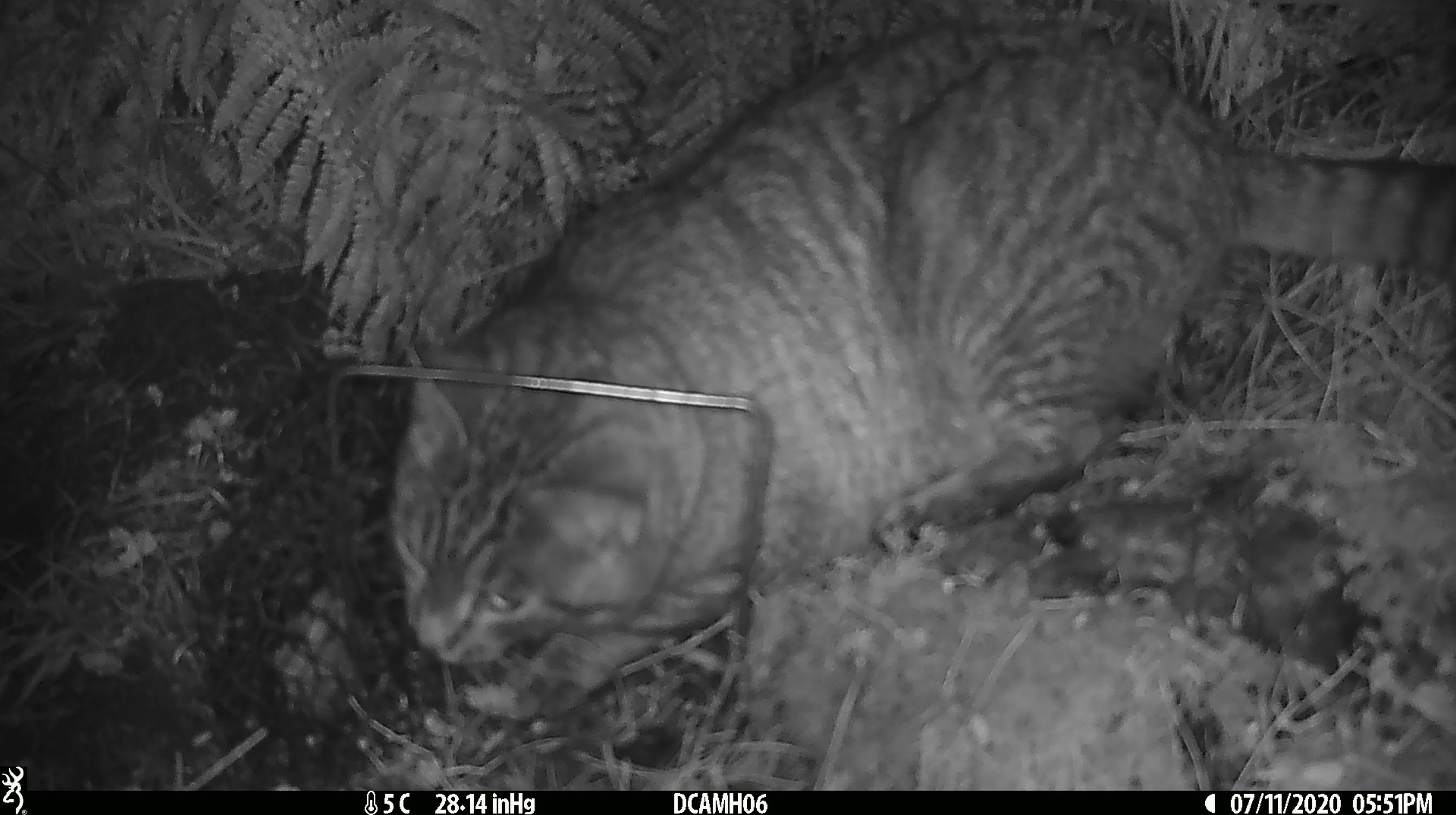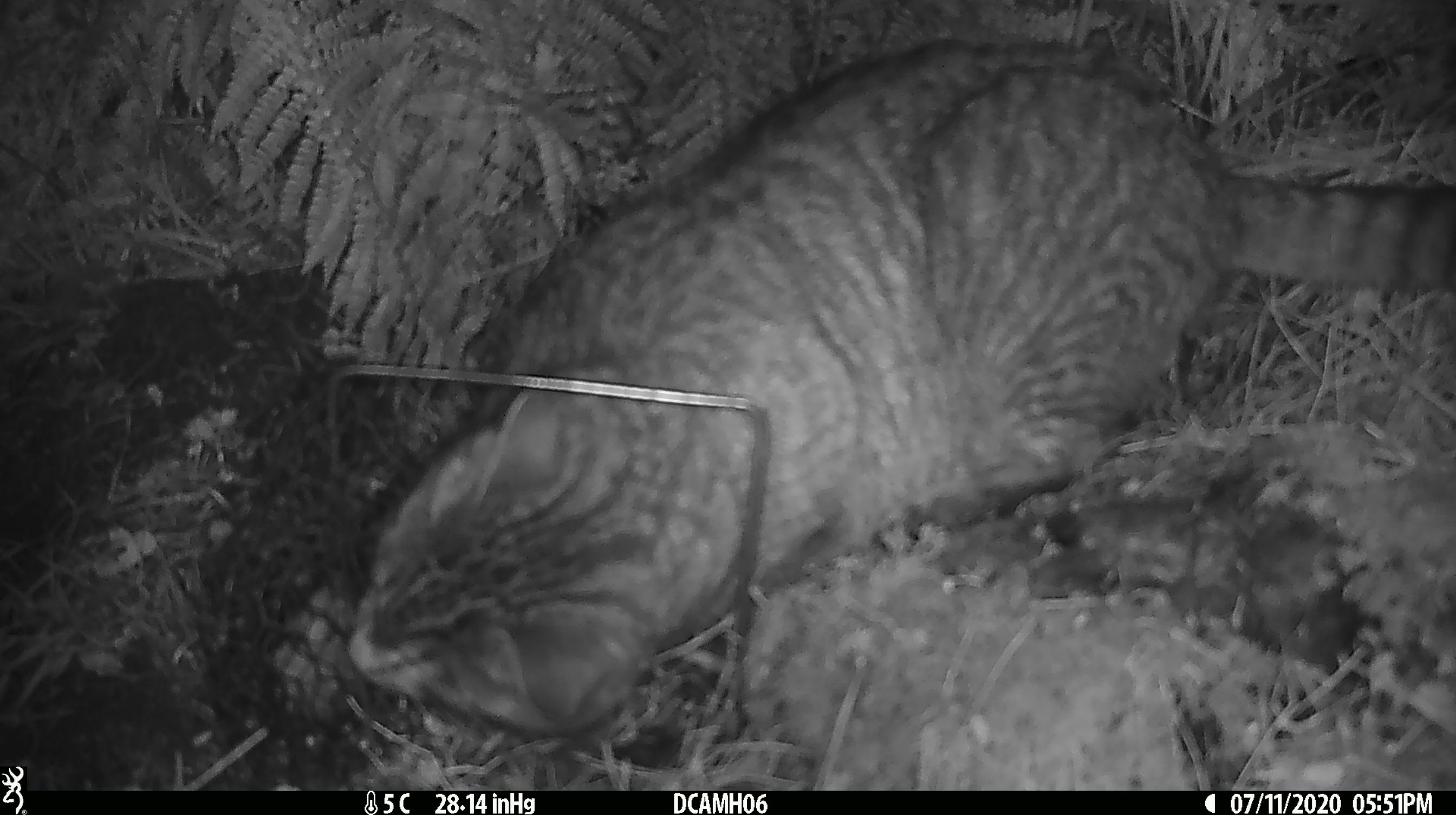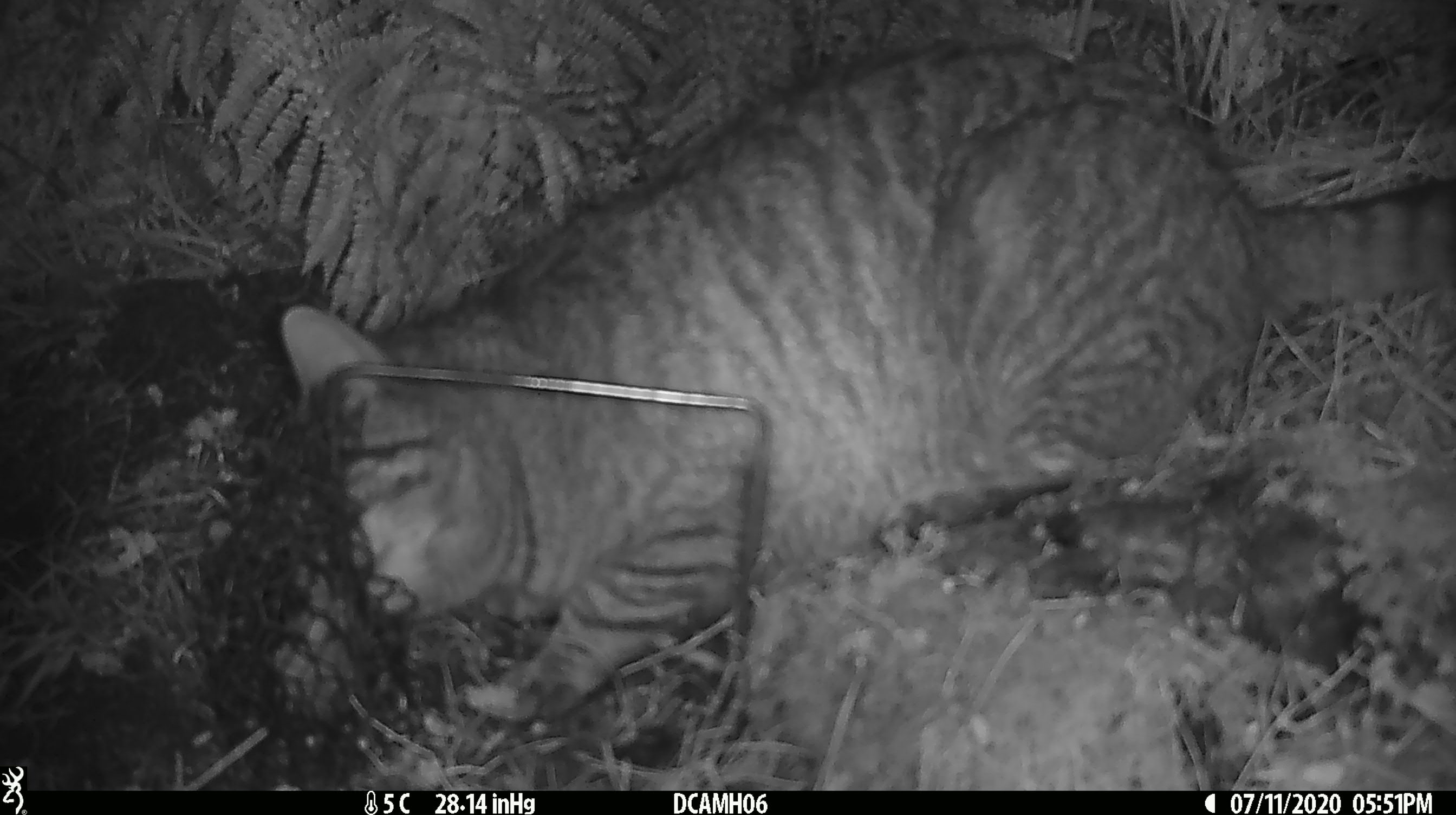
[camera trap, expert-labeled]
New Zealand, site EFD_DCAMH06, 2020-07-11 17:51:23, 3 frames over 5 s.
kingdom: Animalia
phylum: Chordata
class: Mammalia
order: Carnivora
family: Felidae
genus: Felis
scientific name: Felis catus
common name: domestic cat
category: cat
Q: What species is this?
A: Cat (domestic cat) (Felis catus).